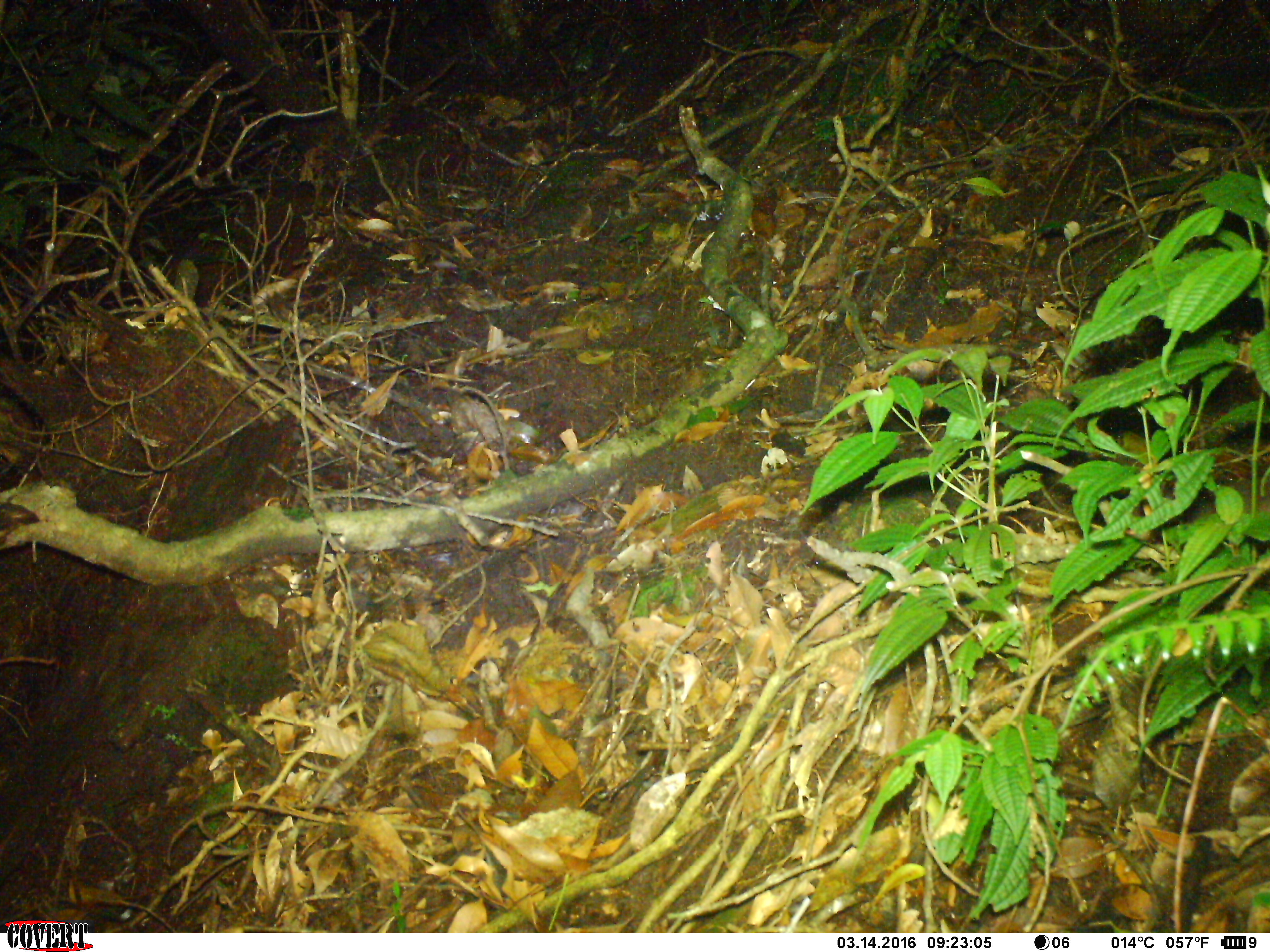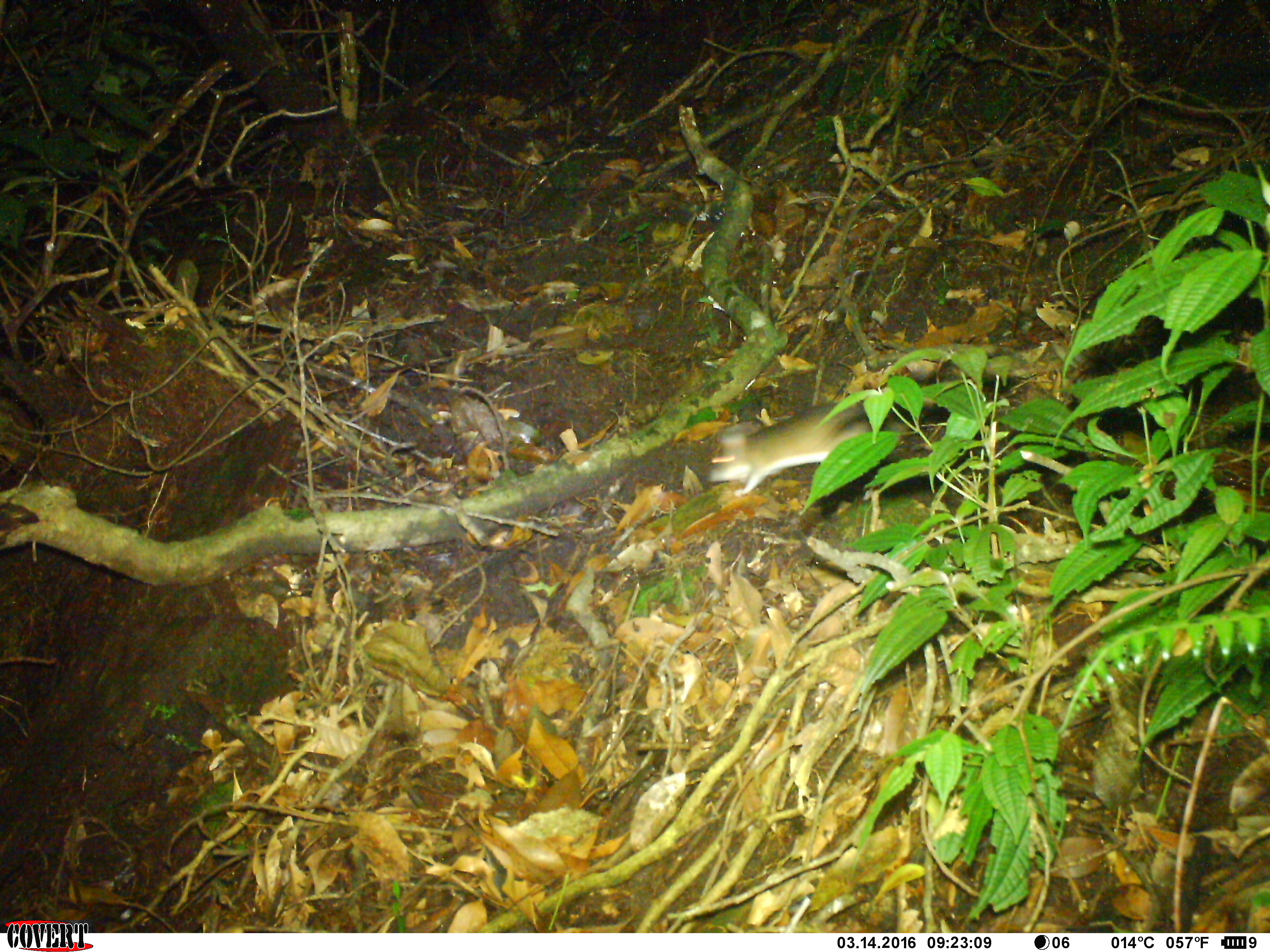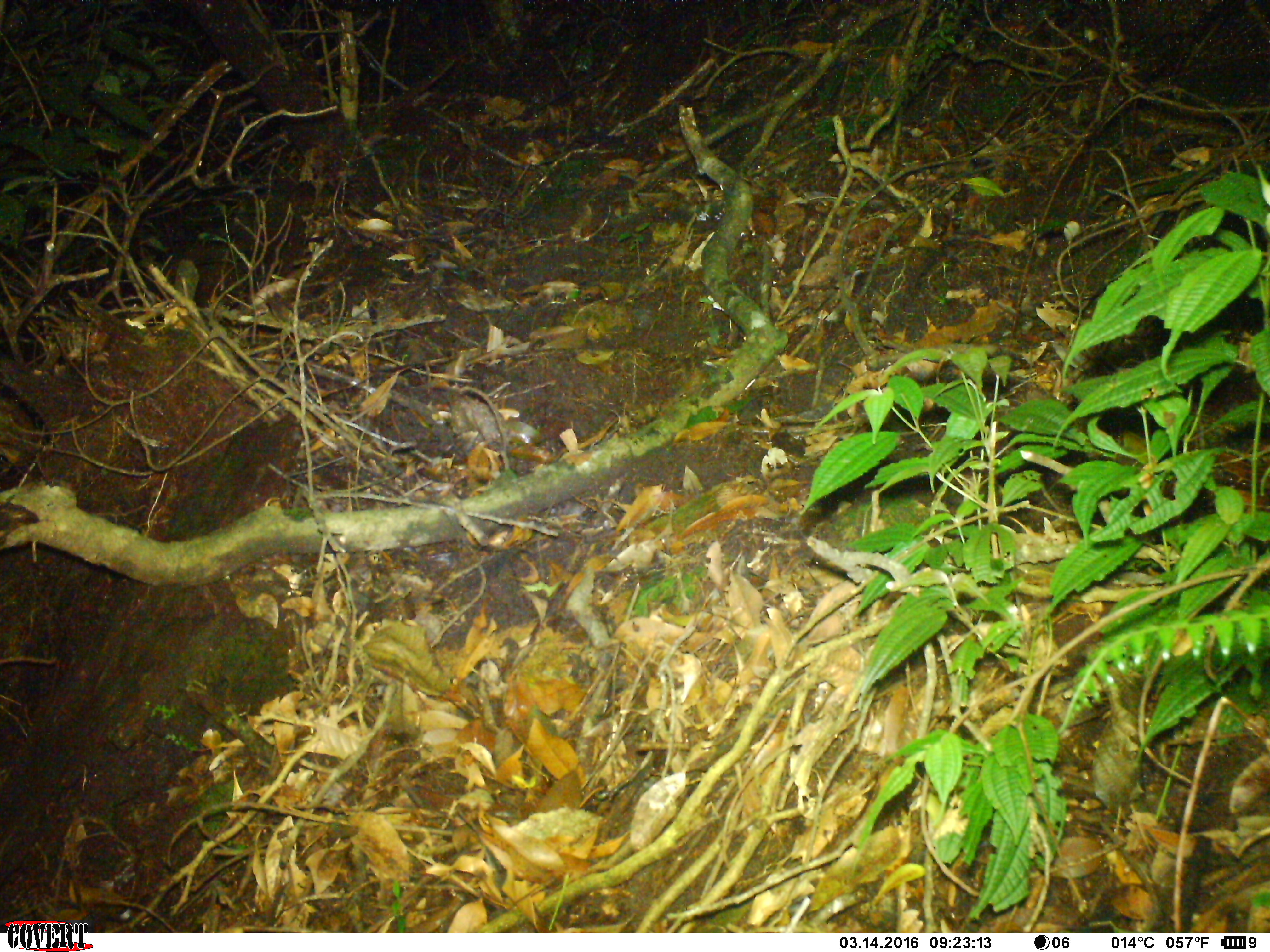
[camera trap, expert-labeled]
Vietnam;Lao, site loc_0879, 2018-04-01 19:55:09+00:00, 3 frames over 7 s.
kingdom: Animalia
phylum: Chordata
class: Mammalia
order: Rodentia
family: Muridae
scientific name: Muridae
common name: old-world mice and rats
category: unidentified murid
Unidentified murid (old-world mice and rats) (Muridae). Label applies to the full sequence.